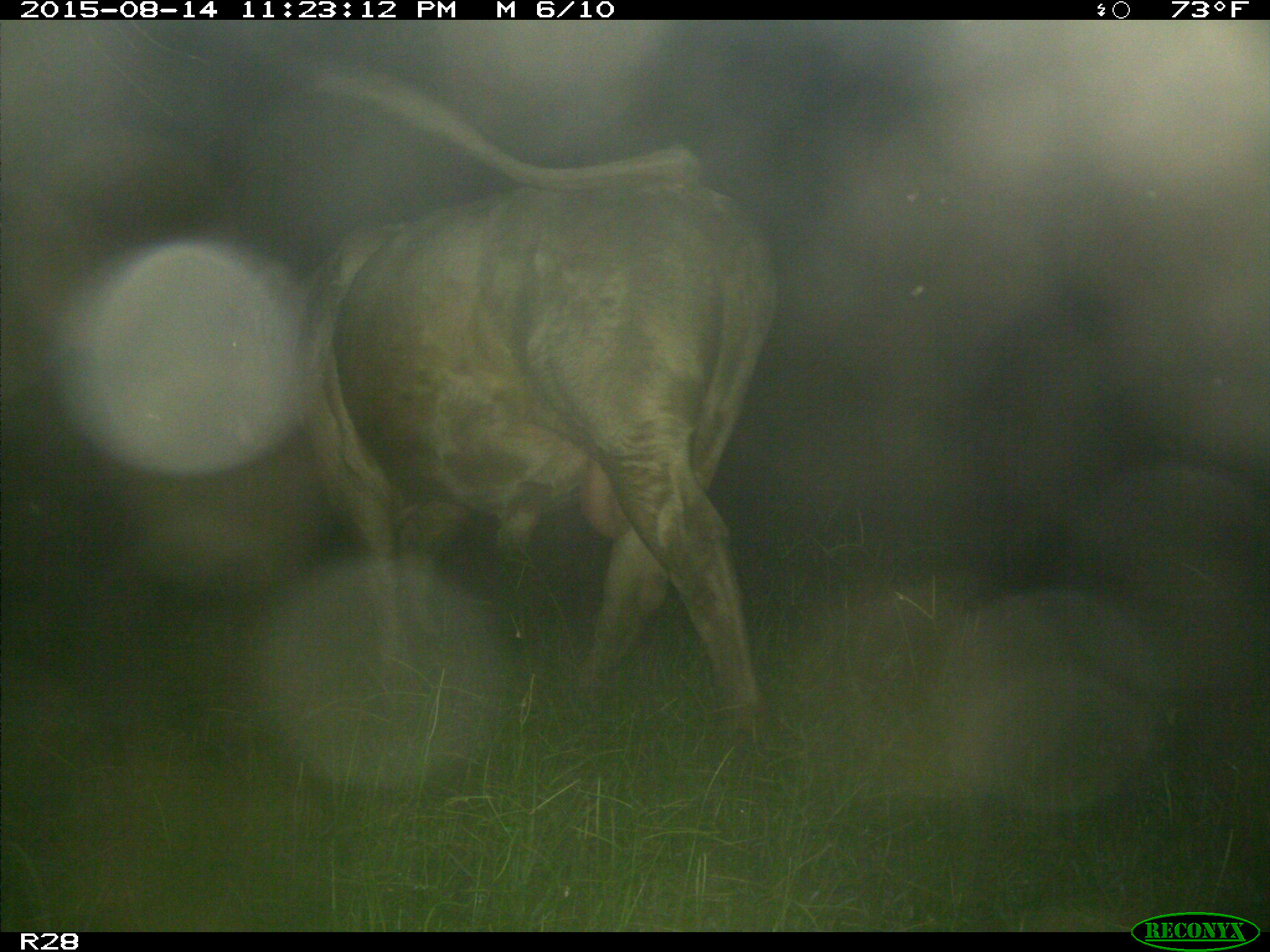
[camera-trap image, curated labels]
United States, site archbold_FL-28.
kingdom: Animalia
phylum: Chordata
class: Mammalia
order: Artiodactyla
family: Bovidae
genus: Bos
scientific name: Bos taurus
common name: domestic cow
Bos taurus (domestic cow).